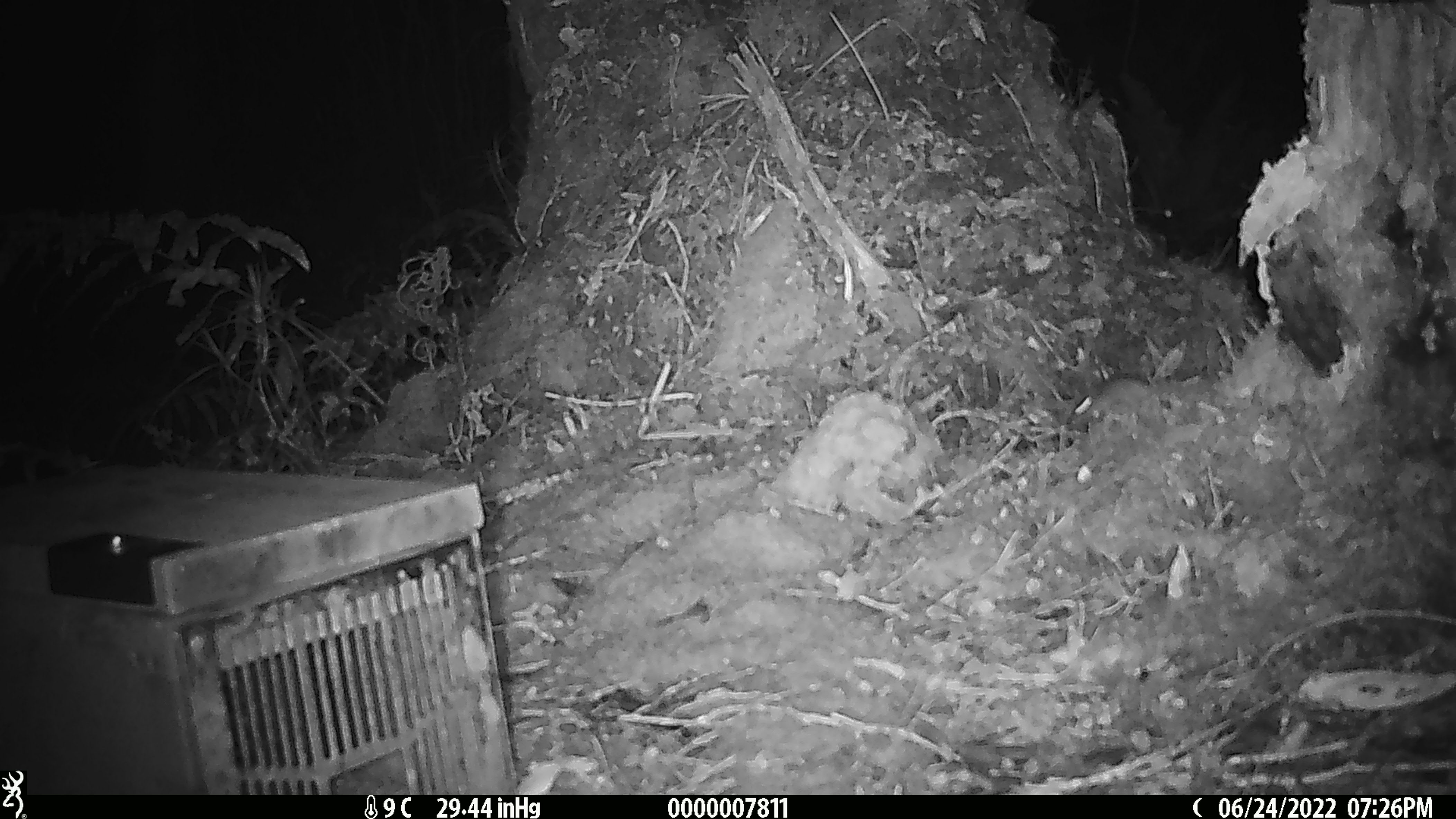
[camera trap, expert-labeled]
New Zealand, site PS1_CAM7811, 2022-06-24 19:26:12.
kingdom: Animalia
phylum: Chordata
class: Mammalia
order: Rodentia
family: Muridae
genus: Mus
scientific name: Mus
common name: mouse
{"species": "mouse (Mus)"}